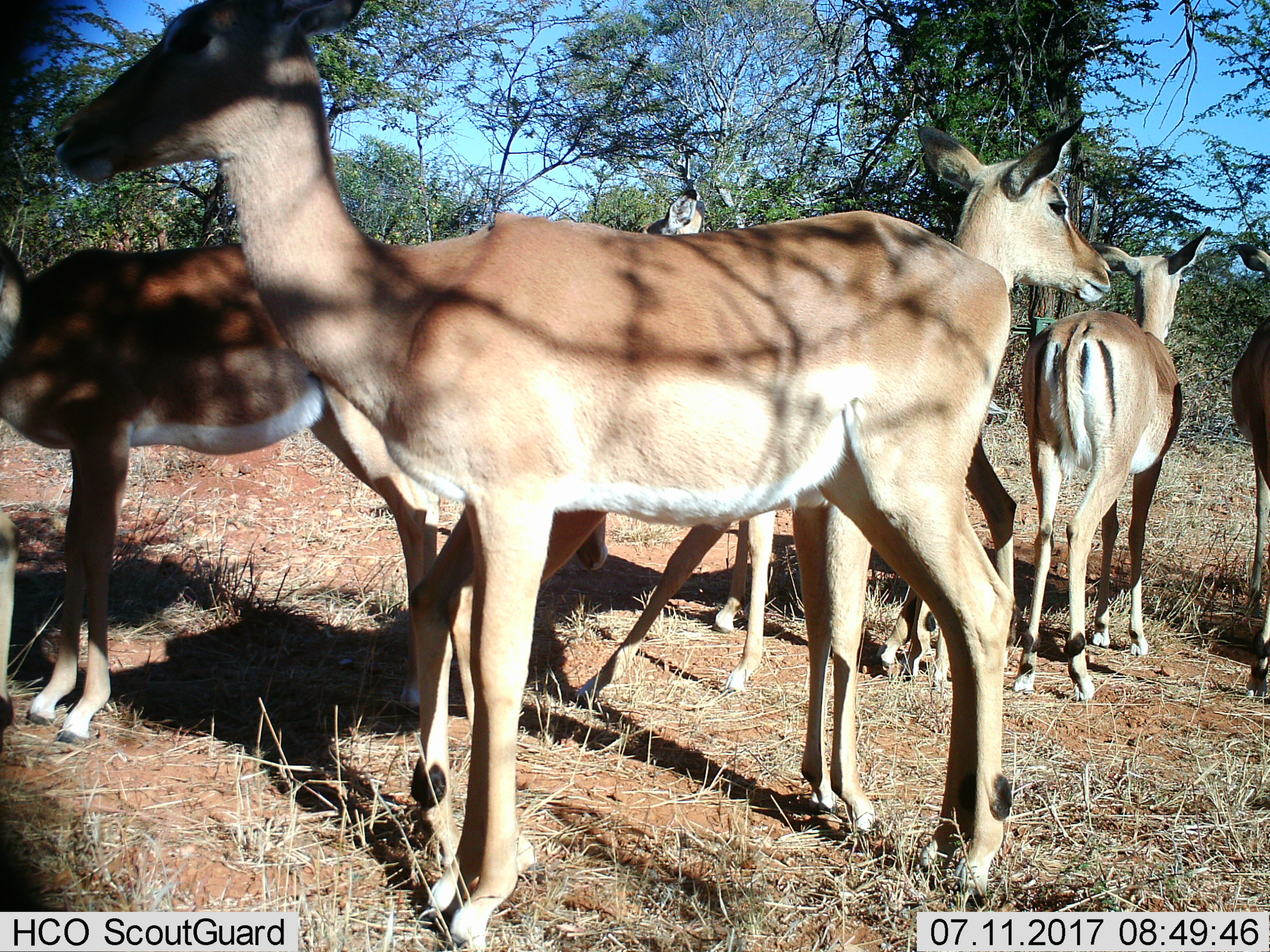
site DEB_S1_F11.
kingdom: Animalia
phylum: Chordata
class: Mammalia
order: Artiodactyla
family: Bovidae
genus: Aepyceros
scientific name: Aepyceros melampus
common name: impala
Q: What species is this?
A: Impala (Aepyceros melampus).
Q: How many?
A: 6.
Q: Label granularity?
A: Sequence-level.